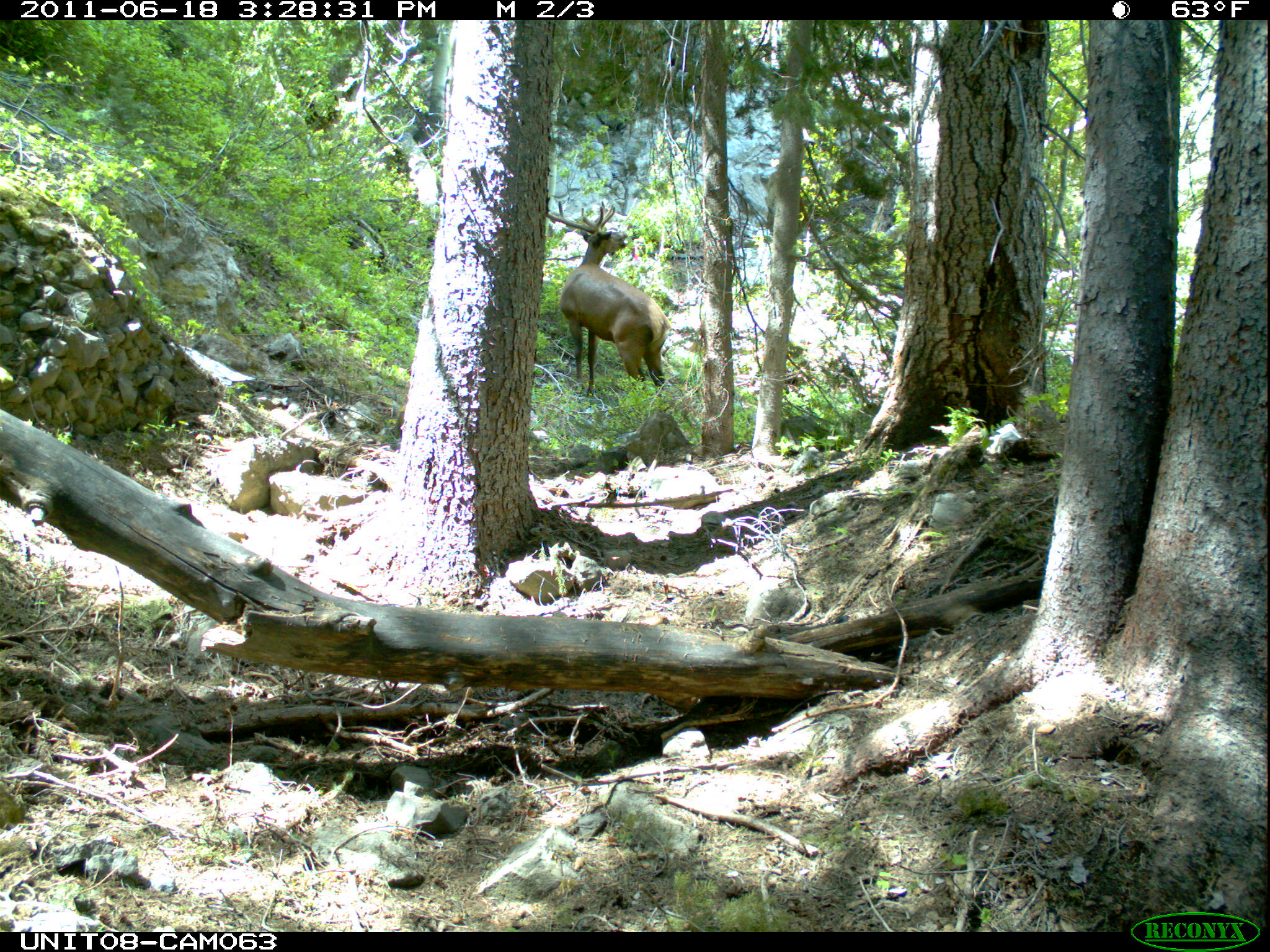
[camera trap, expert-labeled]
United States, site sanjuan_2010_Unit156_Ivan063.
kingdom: Animalia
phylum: Chordata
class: Mammalia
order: Artiodactyla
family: Cervidae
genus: Cervus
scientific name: Cervus elaphus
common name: red deer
Cervus elaphus (red deer).